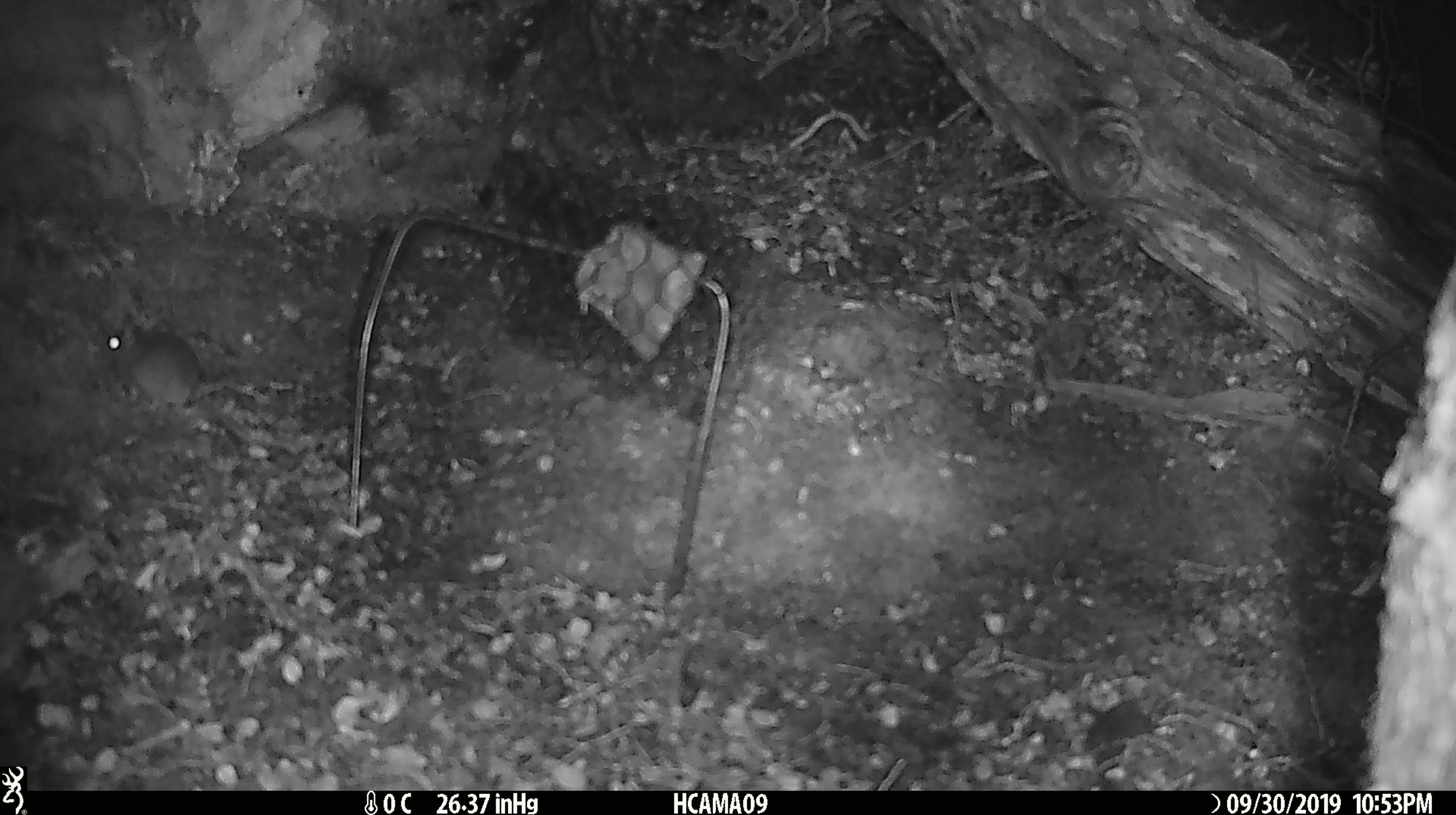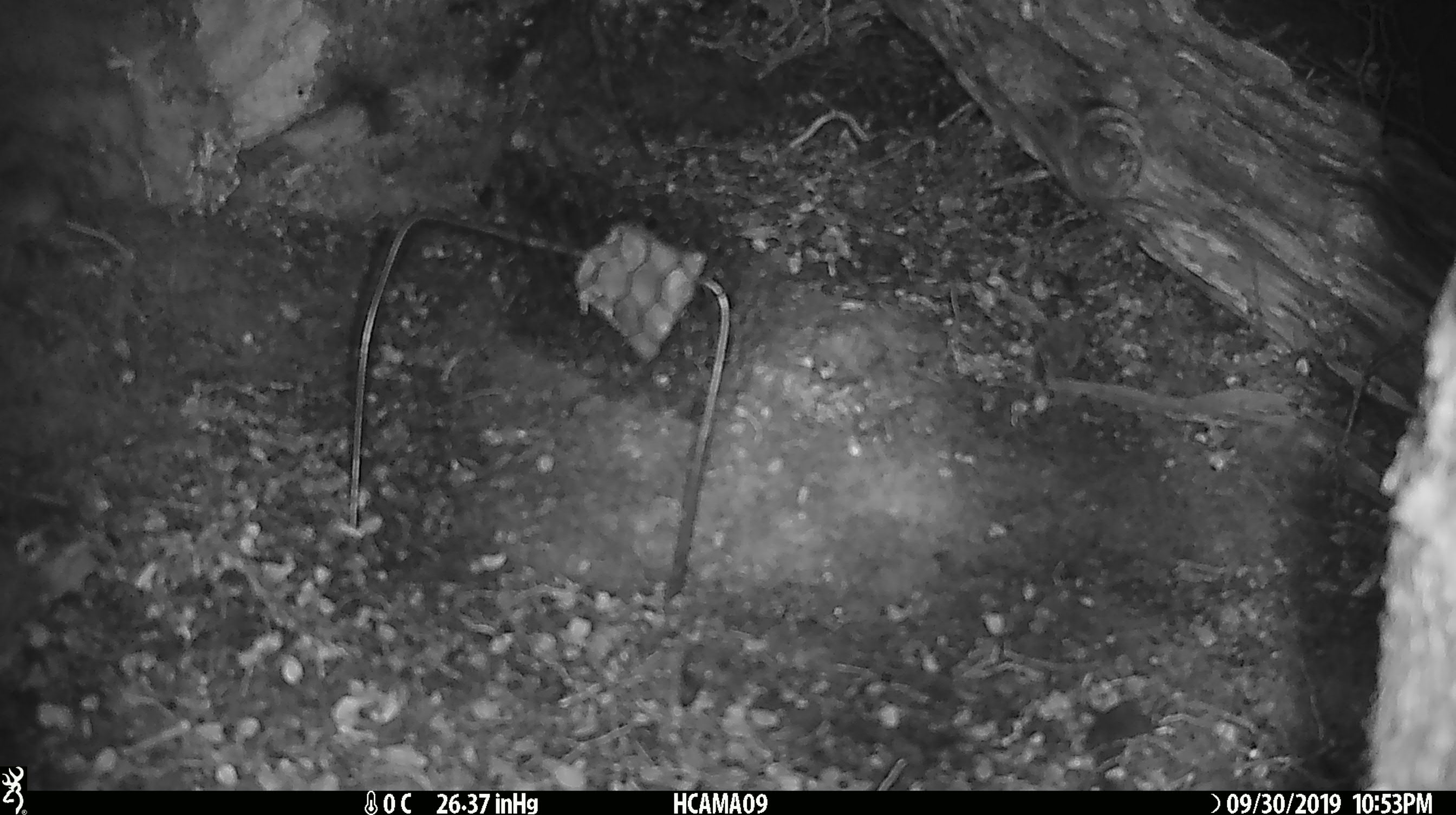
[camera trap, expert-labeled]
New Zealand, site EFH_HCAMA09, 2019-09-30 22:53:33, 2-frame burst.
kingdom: Animalia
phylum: Chordata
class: Mammalia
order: Rodentia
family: Muridae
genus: Mus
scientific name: Mus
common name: mouse